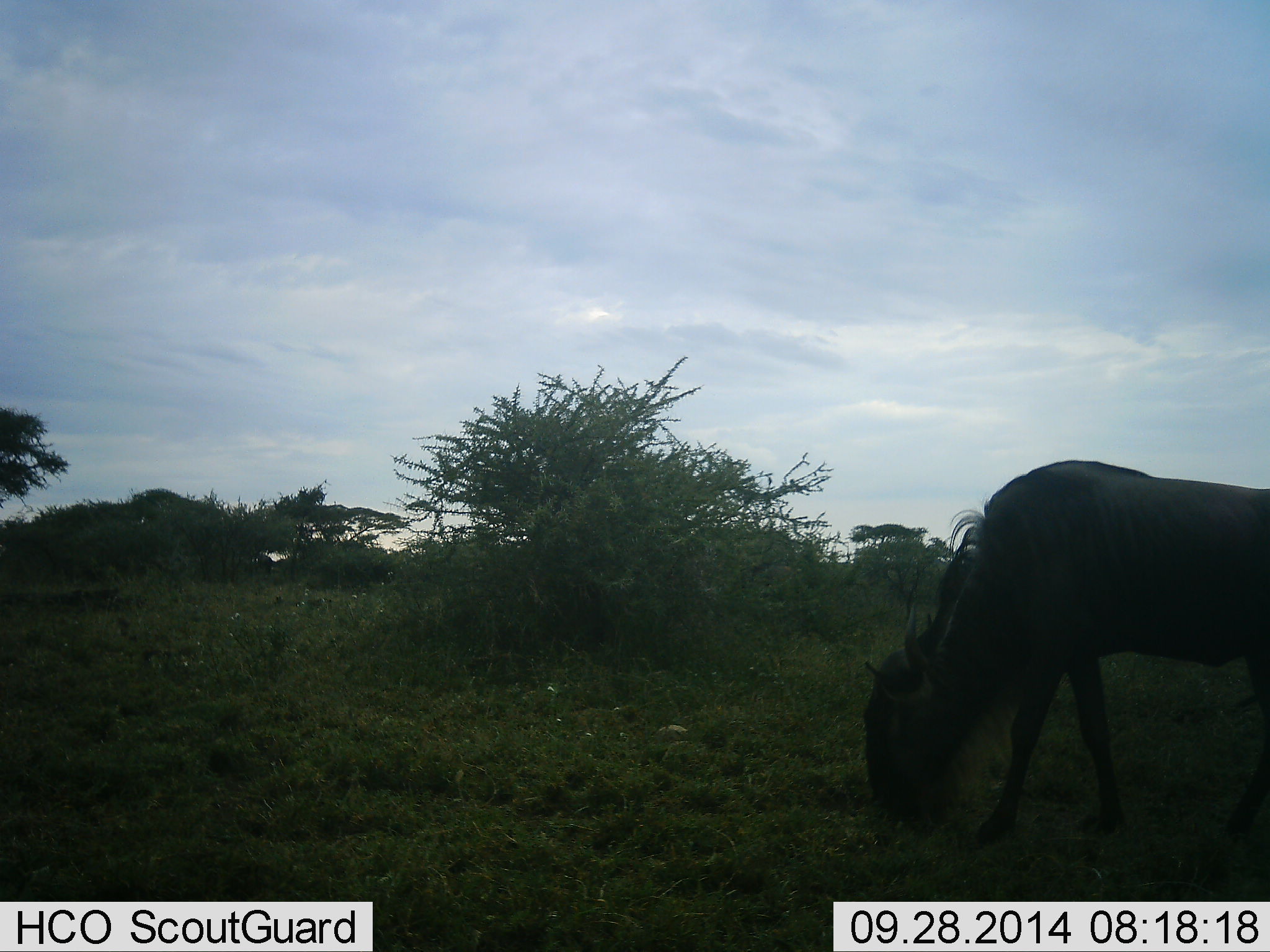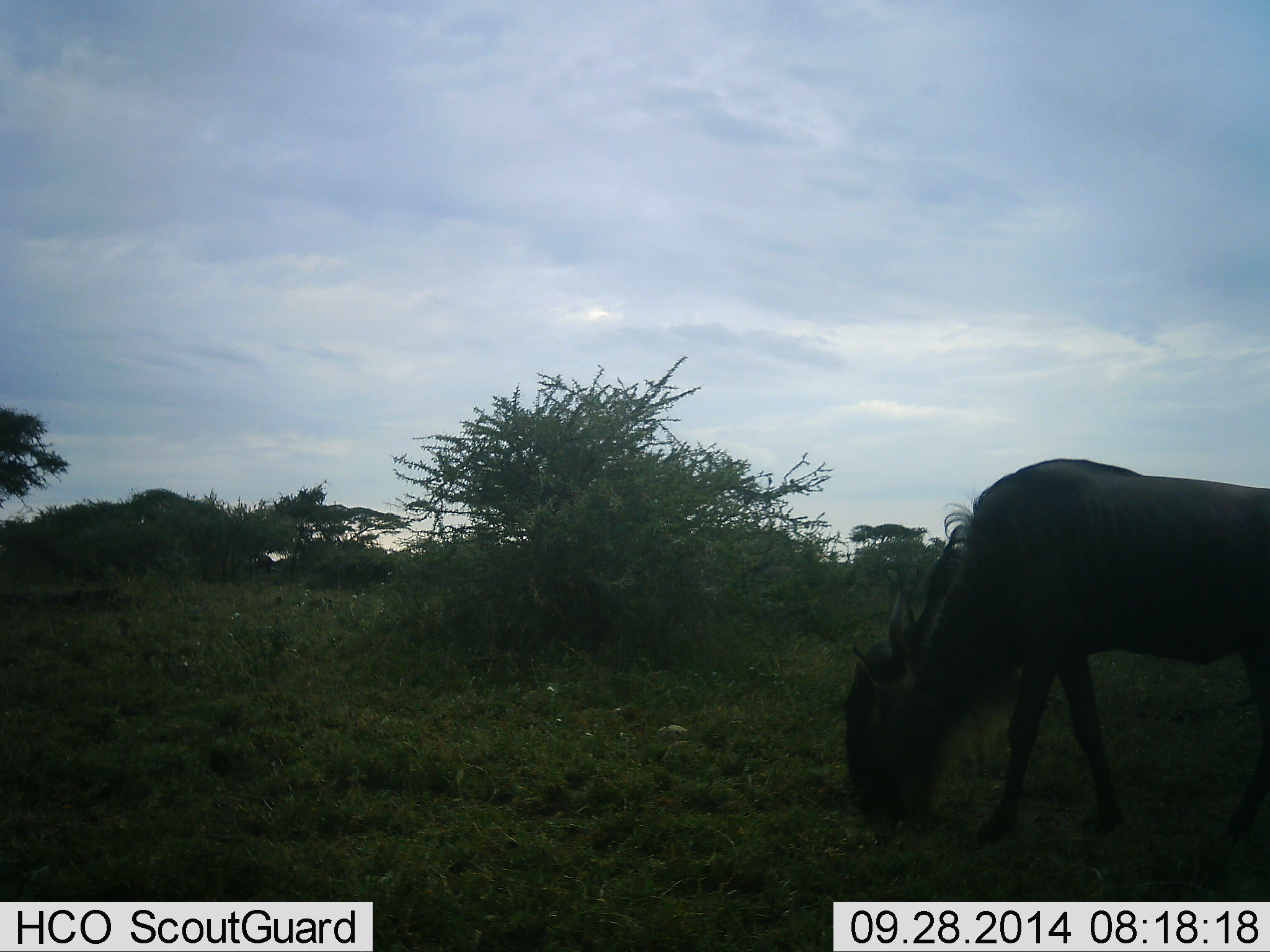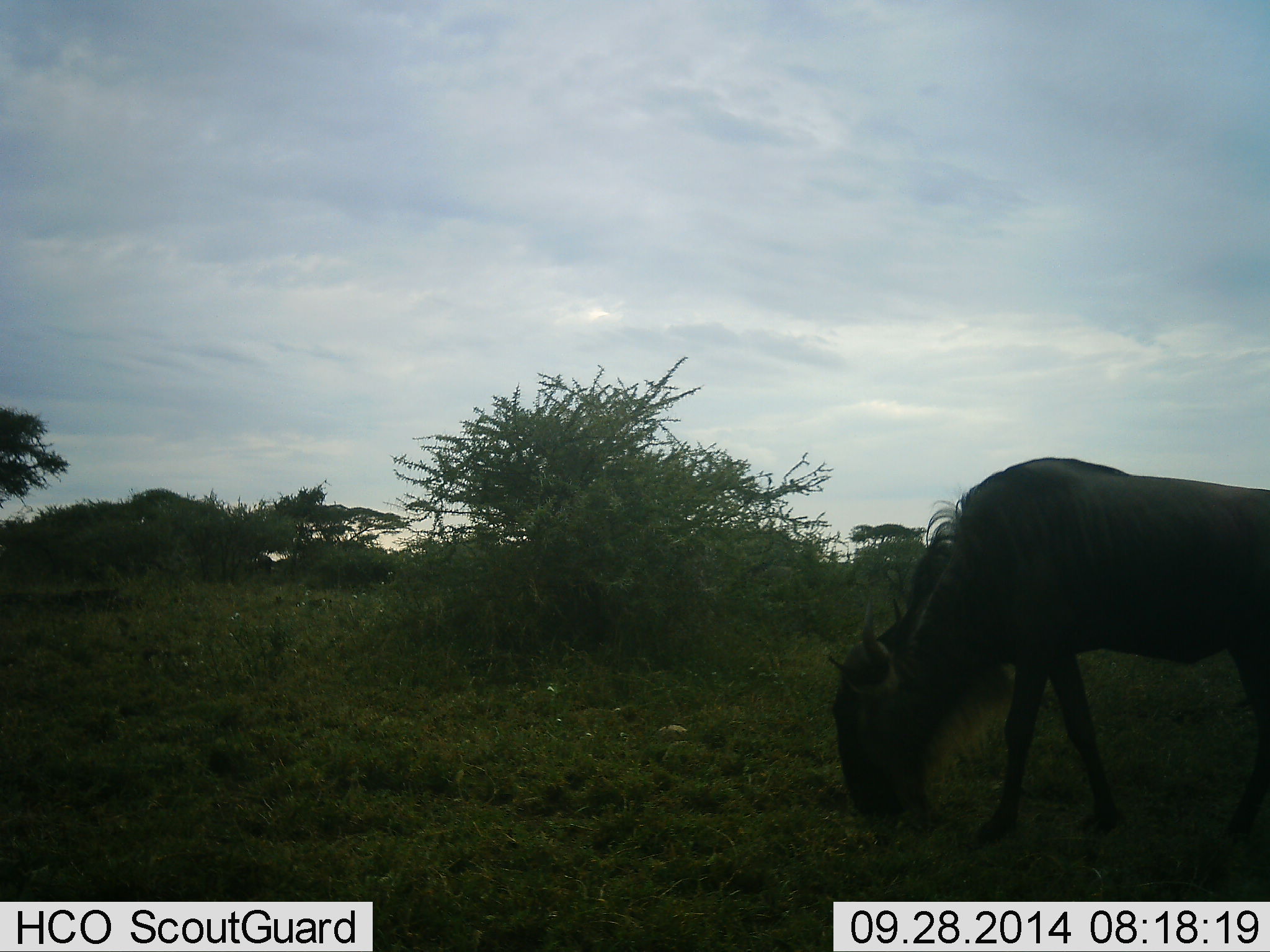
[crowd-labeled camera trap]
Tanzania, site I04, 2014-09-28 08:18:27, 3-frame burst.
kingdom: Animalia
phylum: Chordata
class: Mammalia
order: Artiodactyla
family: Bovidae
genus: Connochaetes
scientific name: Connochaetes taurinus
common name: blue wildebeest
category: wildebeest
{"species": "wildebeest (blue wildebeest) (Connochaetes taurinus)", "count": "1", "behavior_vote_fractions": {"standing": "20%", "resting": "0%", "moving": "0%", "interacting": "0%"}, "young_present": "0%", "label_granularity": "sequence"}